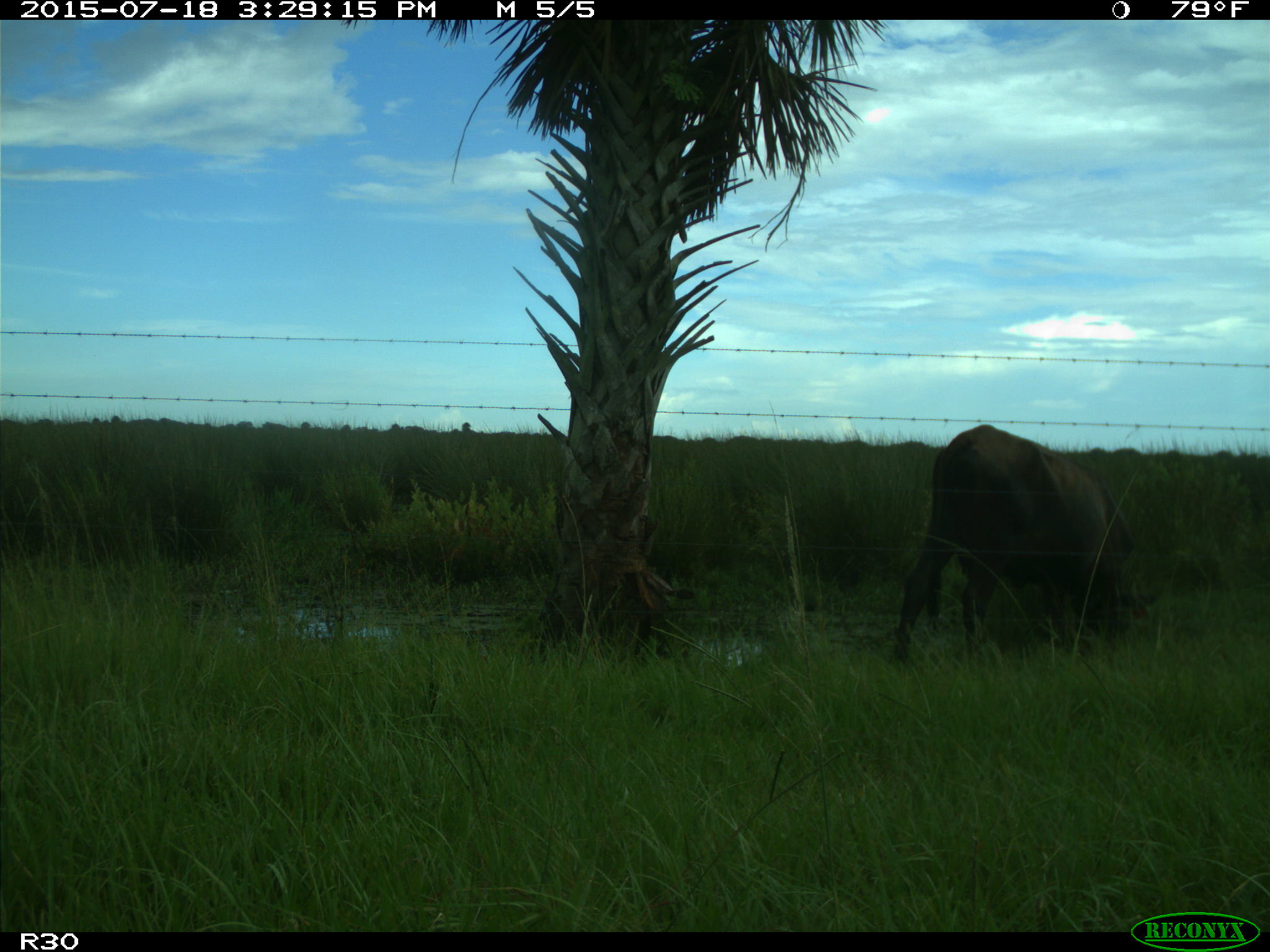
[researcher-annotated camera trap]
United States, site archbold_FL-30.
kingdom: Animalia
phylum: Chordata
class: Mammalia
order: Artiodactyla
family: Bovidae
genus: Bos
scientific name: Bos taurus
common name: domestic cow